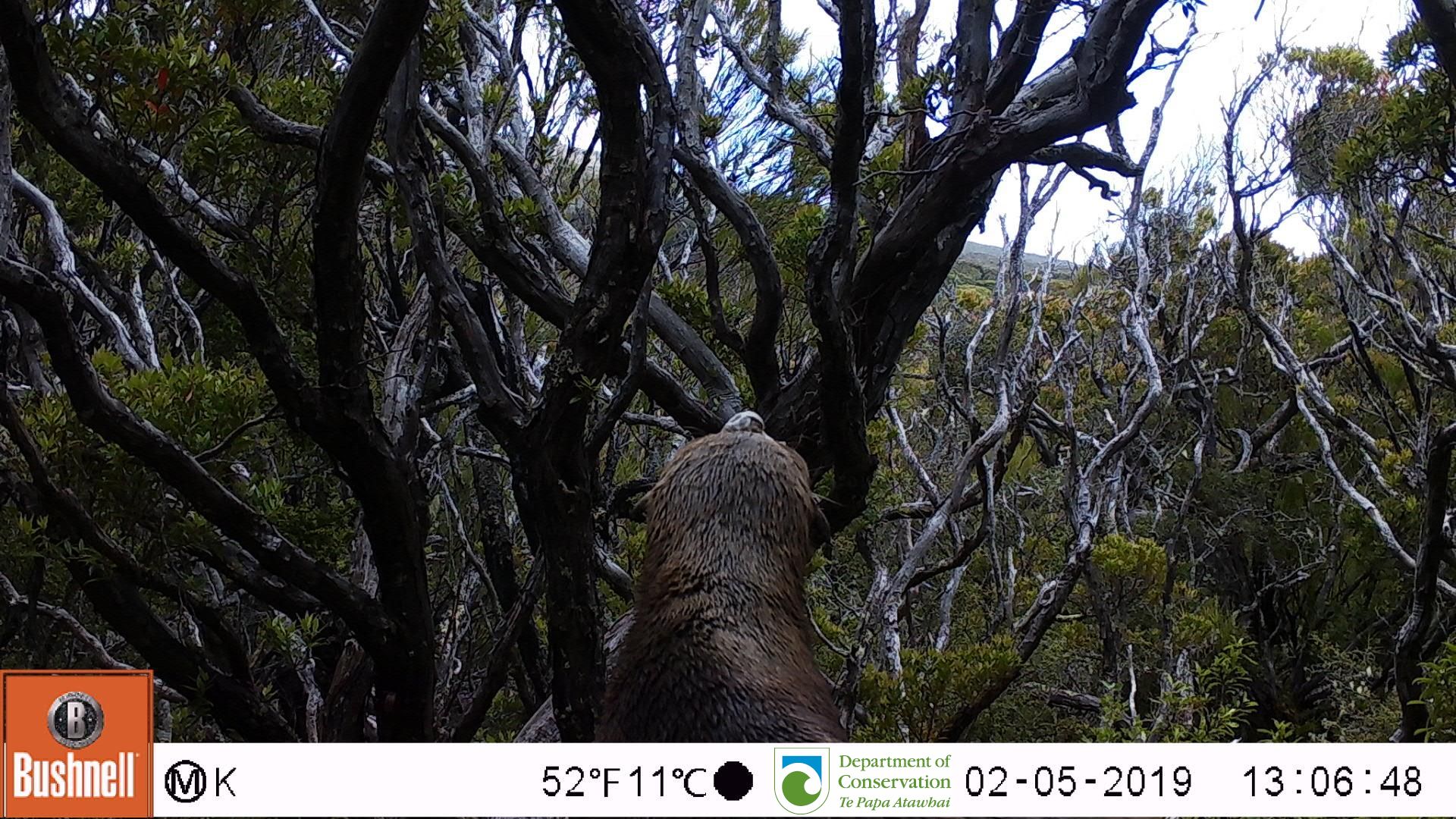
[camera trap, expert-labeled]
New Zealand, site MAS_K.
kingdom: Animalia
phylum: Chordata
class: Mammalia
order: Carnivora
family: Otariidae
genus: Phocarctos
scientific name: Phocarctos hookeri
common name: new zealand sea lion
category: sealion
Sealion (new zealand sea lion) (Phocarctos hookeri).